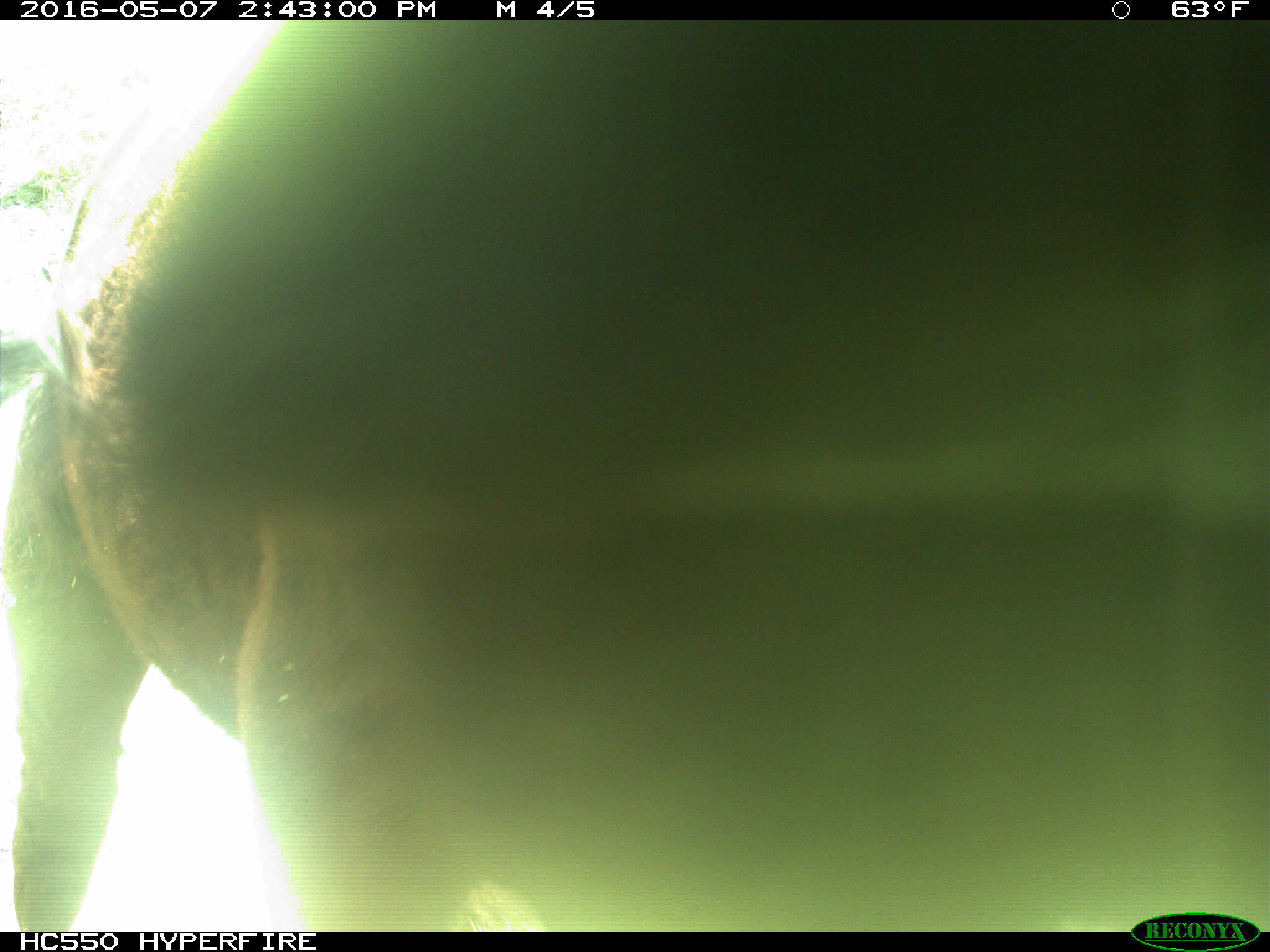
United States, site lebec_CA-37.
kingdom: Animalia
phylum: Chordata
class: Mammalia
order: Artiodactyla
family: Bovidae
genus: Bos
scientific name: Bos taurus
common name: domestic cow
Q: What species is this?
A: Bos taurus (domestic cow).